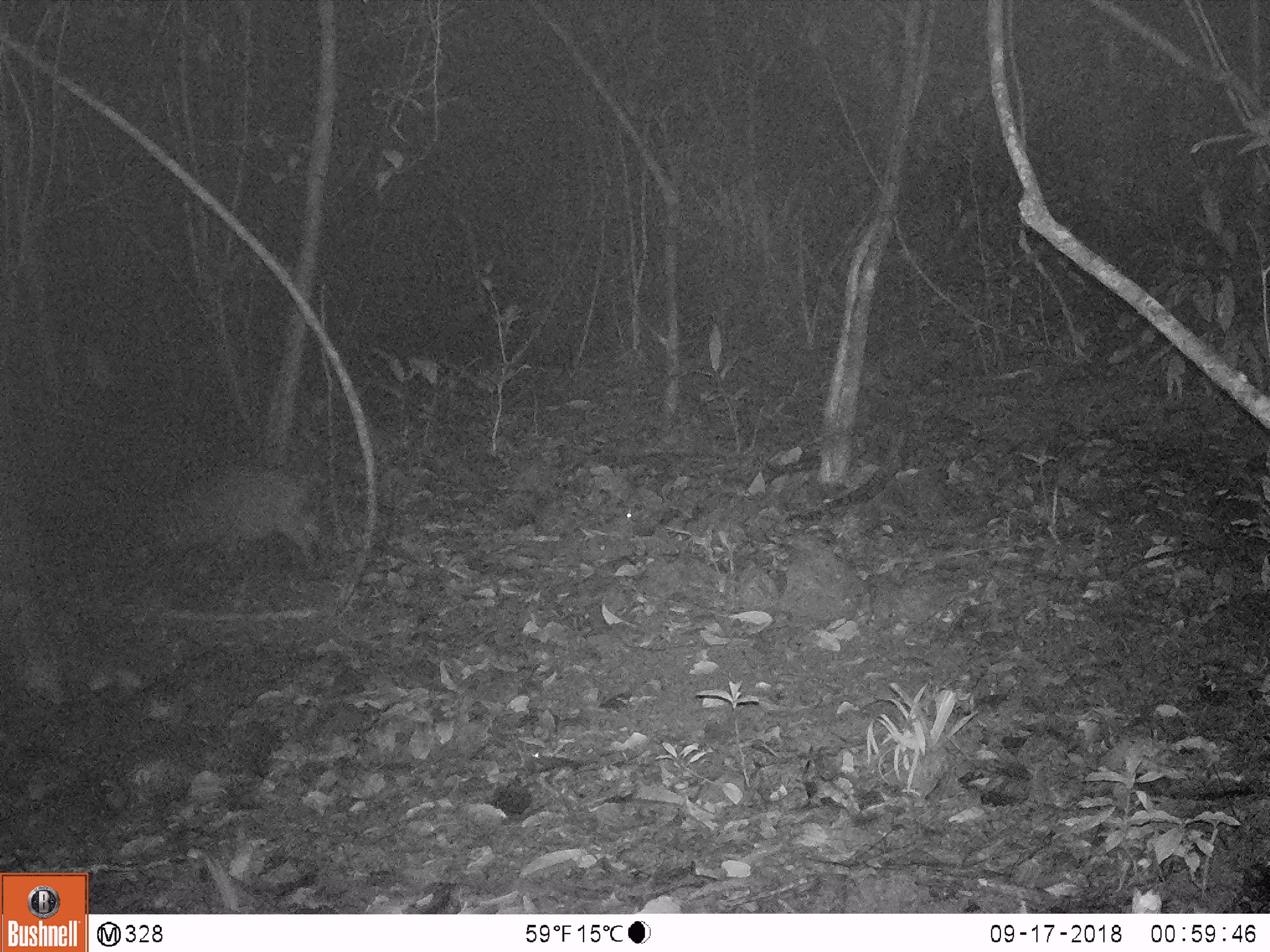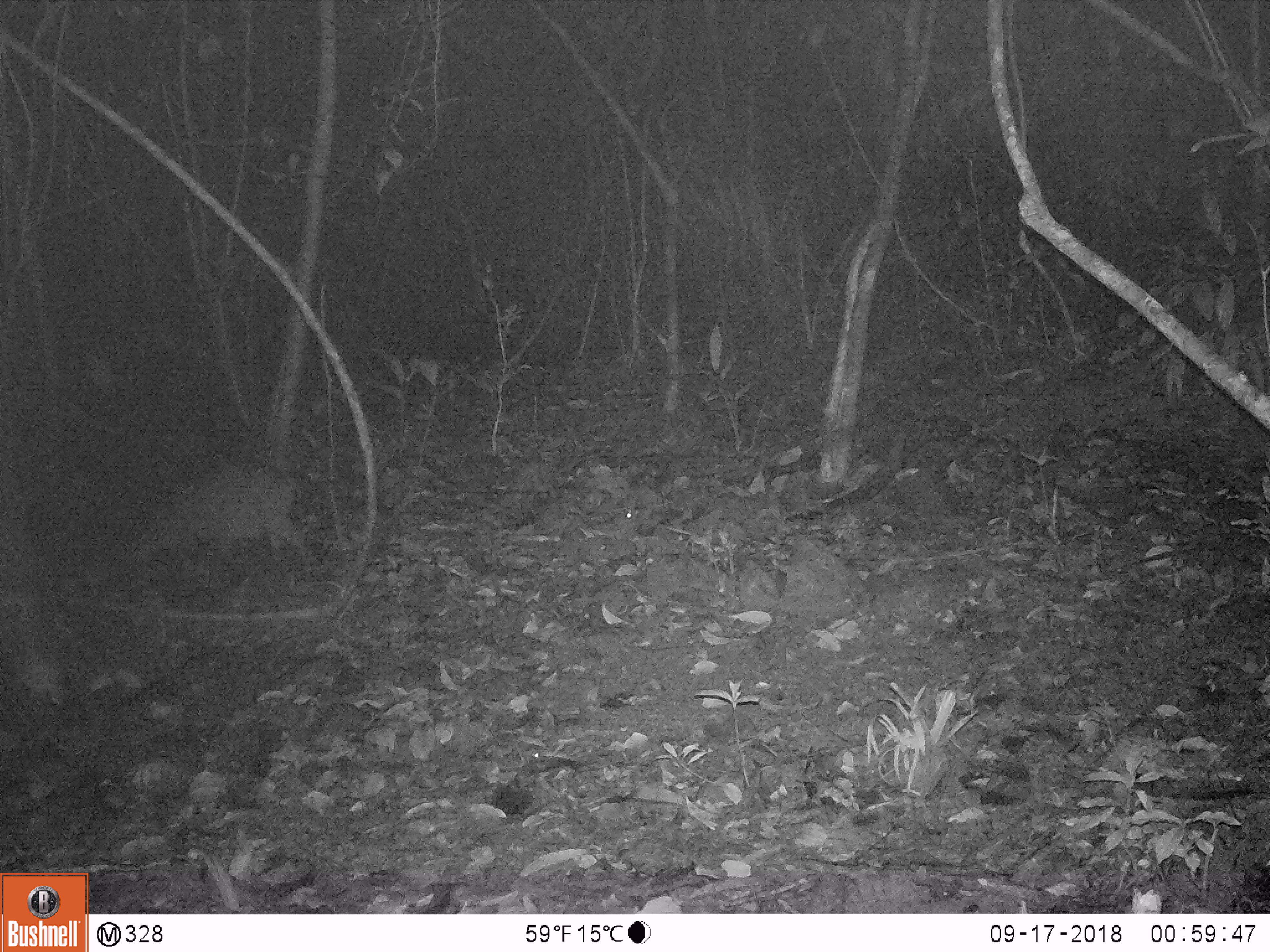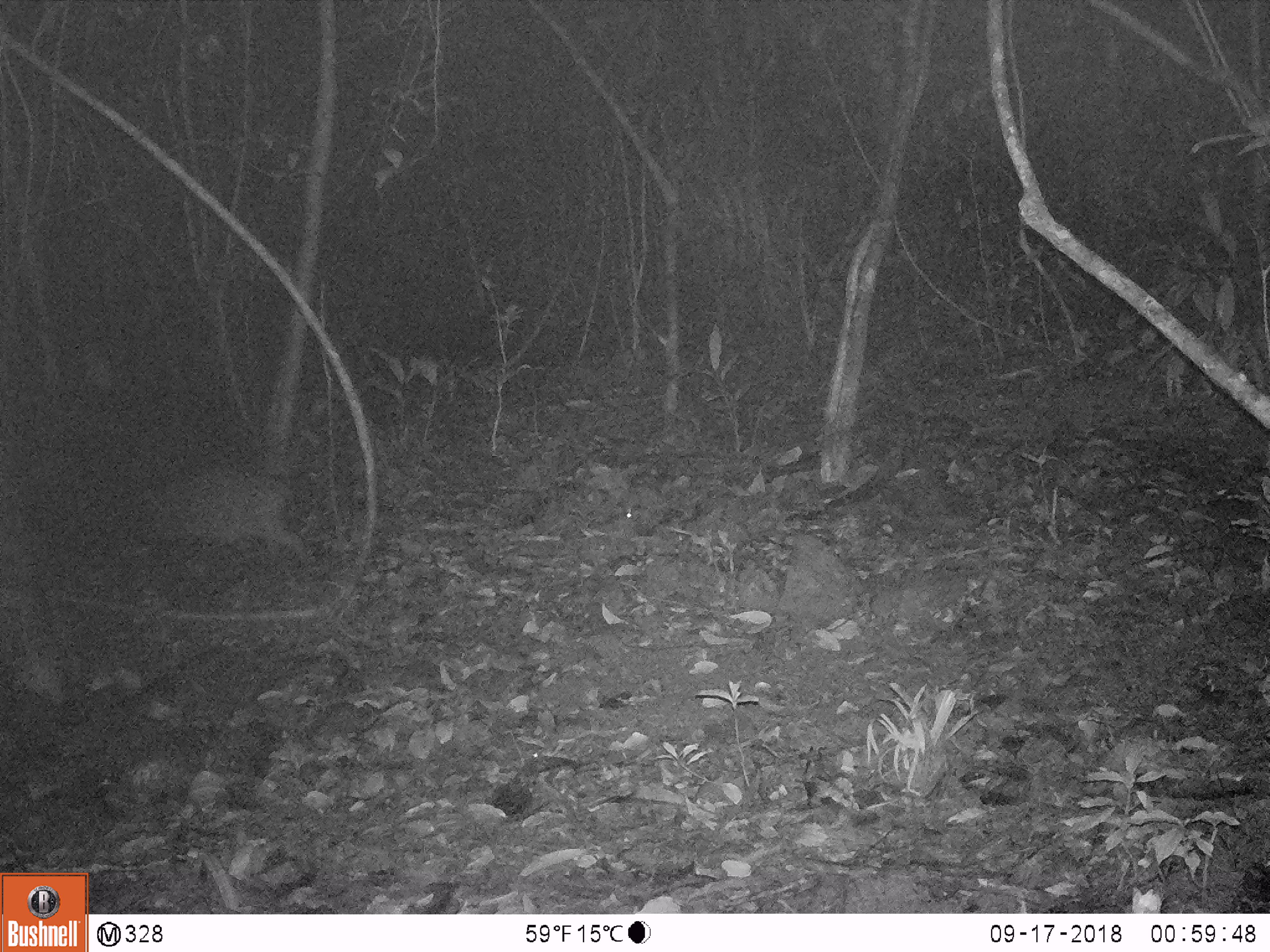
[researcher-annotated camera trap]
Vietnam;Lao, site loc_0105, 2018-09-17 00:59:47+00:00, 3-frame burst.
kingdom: Animalia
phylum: Chordata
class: Mammalia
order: Artiodactyla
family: Suidae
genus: Sus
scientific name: Sus scrofa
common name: eurasian wild pig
Eurasian wild pig (Sus scrofa). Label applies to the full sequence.